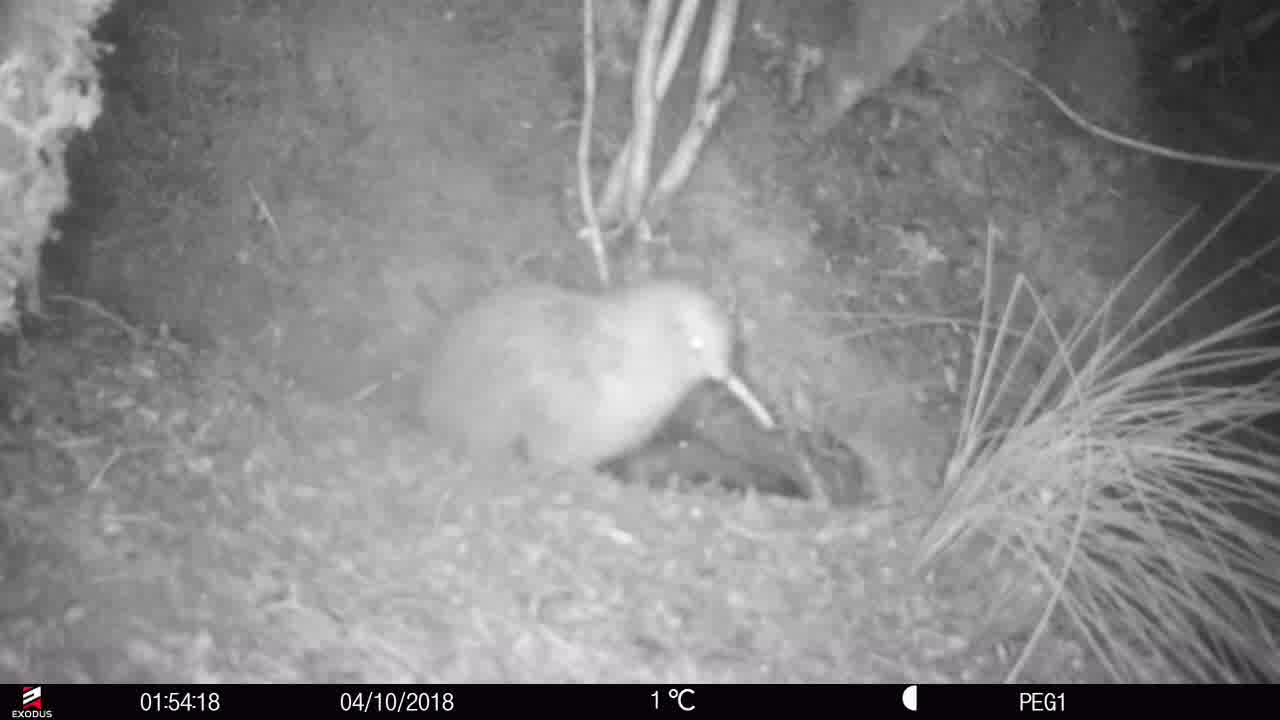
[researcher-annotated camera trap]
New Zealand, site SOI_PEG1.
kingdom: Animalia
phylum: Chordata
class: Aves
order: Apterygiformes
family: Apterygidae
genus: Apteryx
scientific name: Apteryx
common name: kiwi